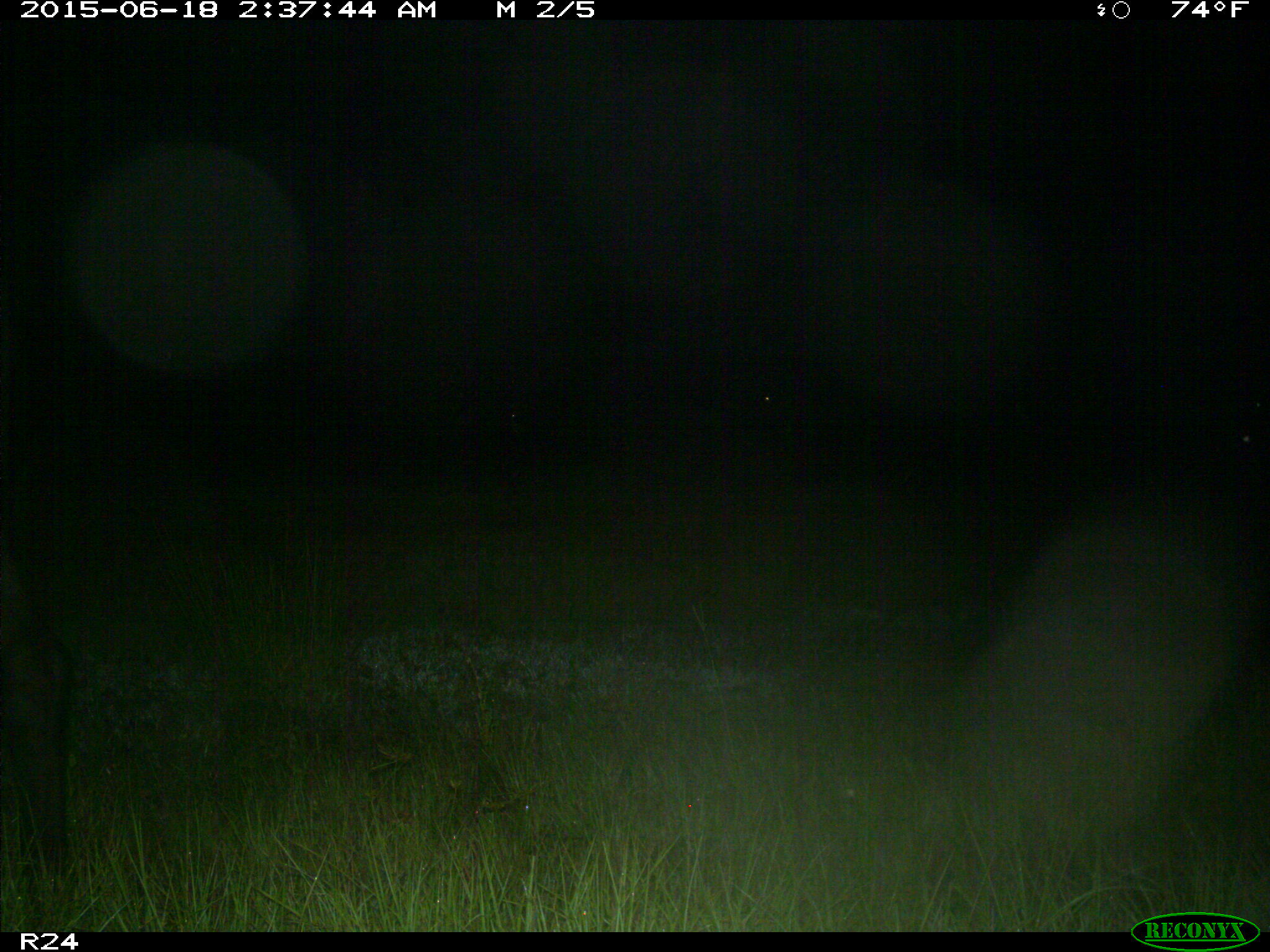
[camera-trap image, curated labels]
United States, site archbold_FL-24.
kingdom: Animalia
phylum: Chordata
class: Mammalia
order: Artiodactyla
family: Bovidae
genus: Bos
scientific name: Bos taurus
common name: domestic cow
Bos taurus (domestic cow).